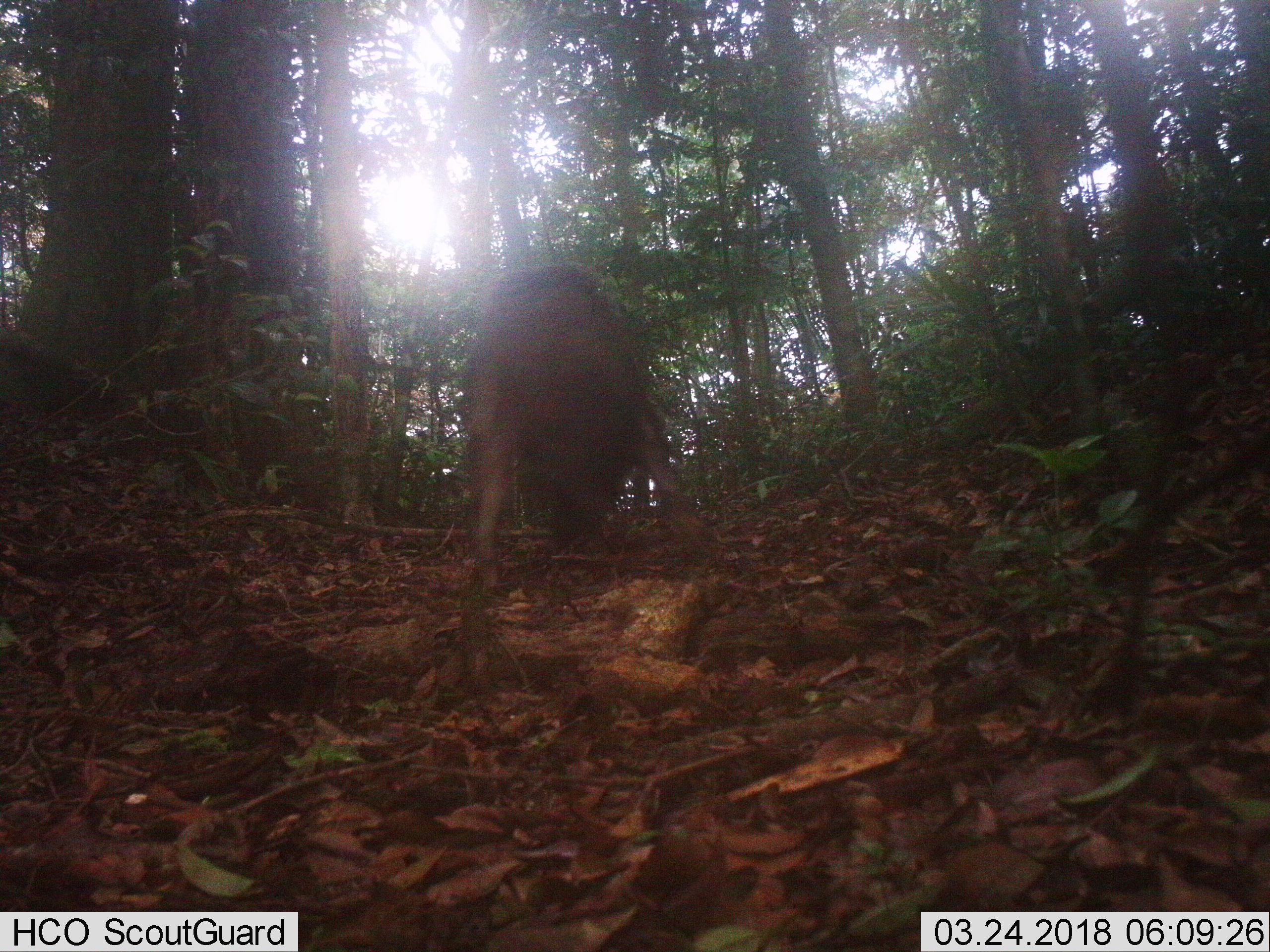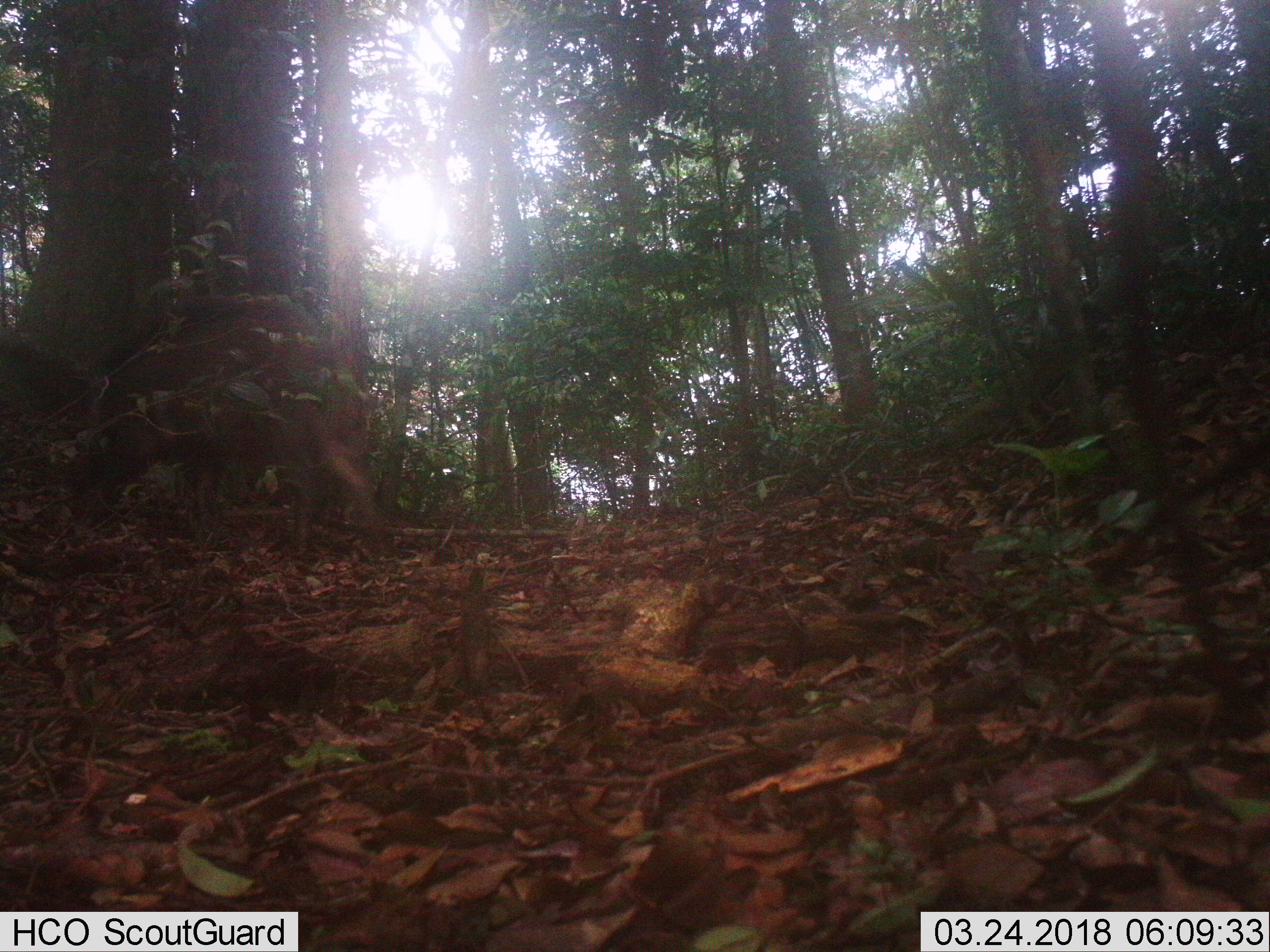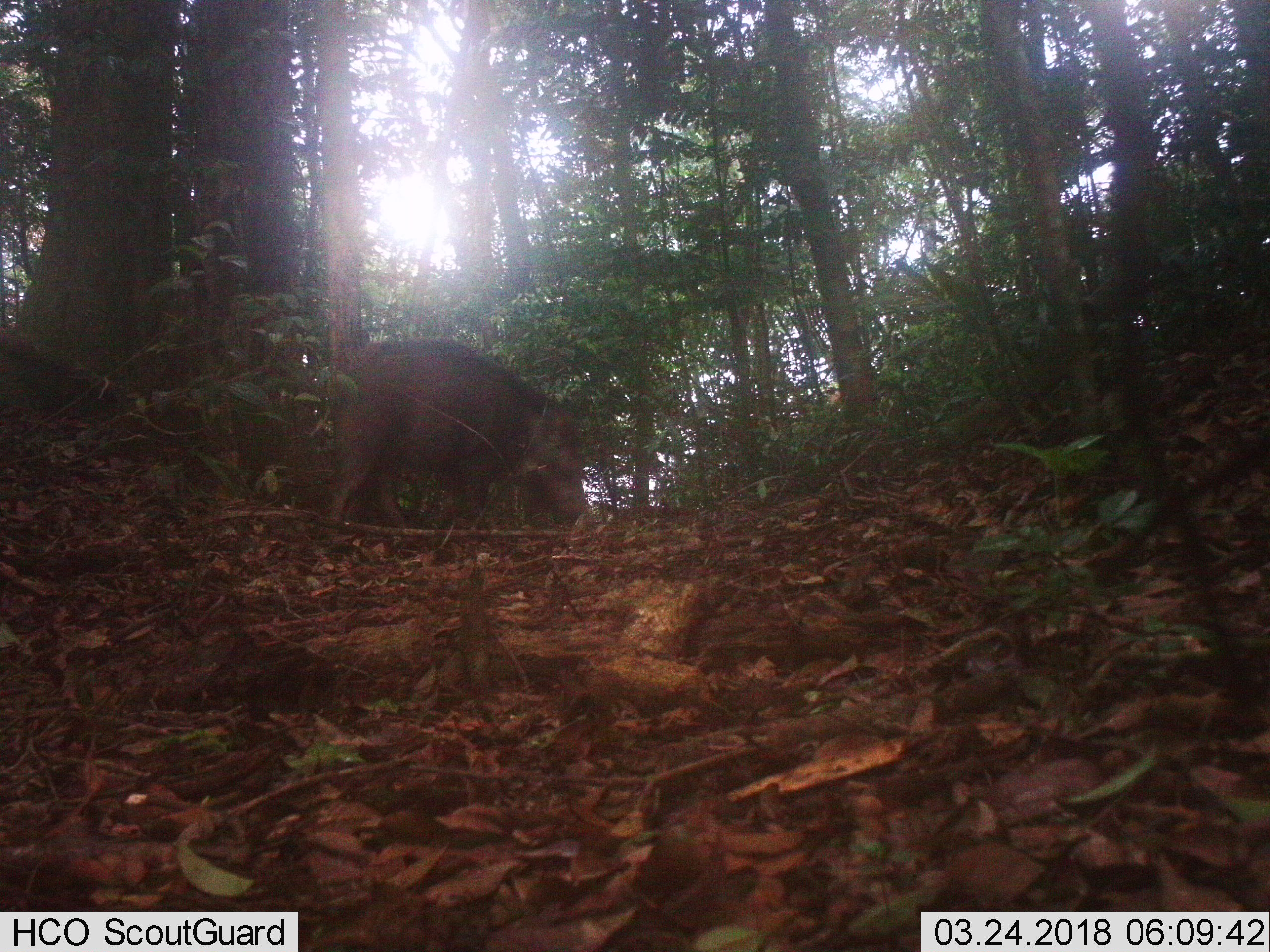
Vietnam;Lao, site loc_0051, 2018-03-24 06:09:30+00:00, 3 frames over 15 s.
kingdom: Animalia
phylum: Chordata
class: Mammalia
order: Artiodactyla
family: Suidae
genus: Sus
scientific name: Sus scrofa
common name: eurasian wild pig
Eurasian wild pig (Sus scrofa). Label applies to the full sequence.